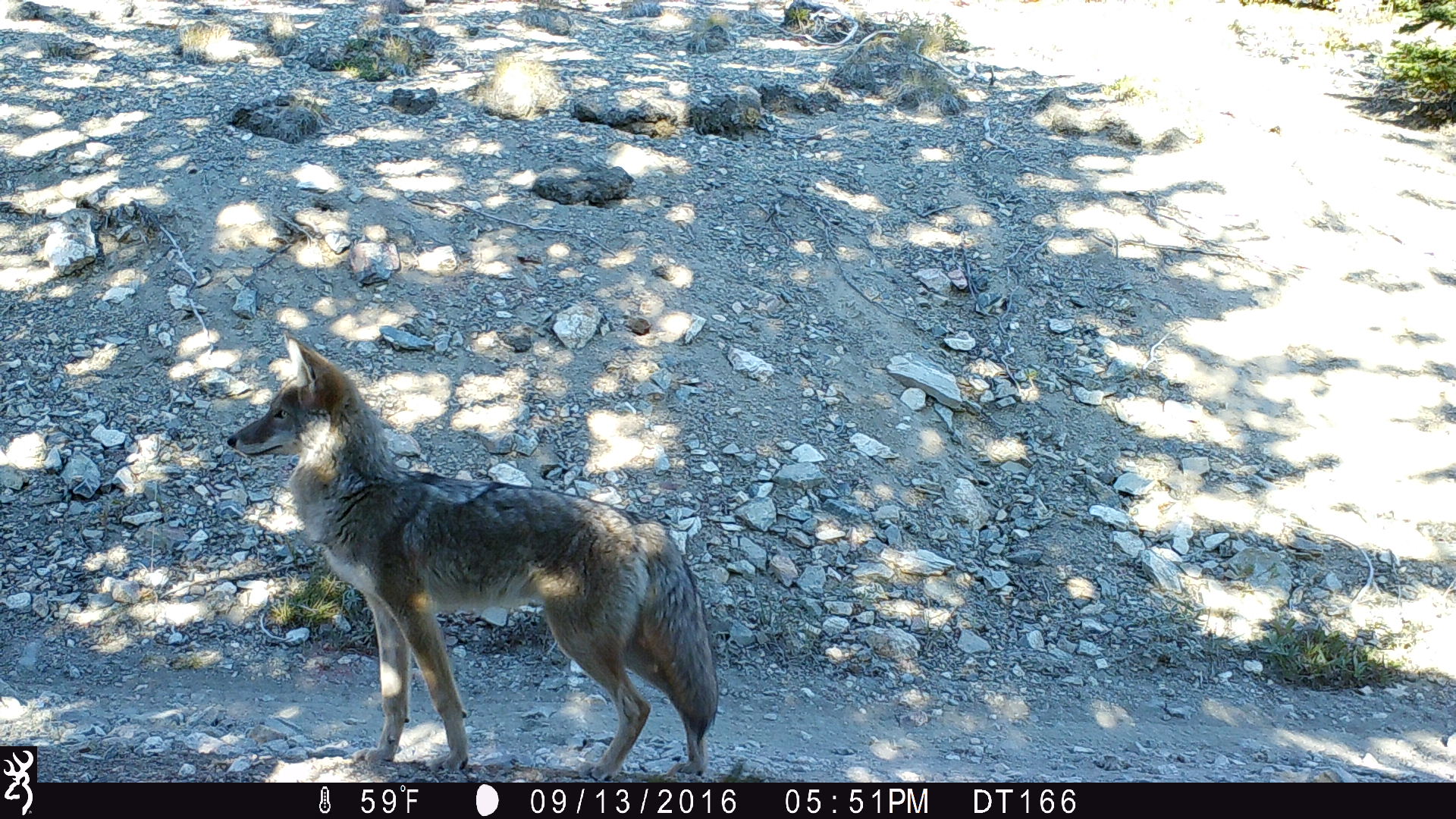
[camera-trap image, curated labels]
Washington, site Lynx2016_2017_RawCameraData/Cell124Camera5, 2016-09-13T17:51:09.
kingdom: Animalia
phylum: Chordata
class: Mammalia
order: Carnivora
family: Canidae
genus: Canis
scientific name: Canis latrans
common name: coyote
Canis latrans (coyote). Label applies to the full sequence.